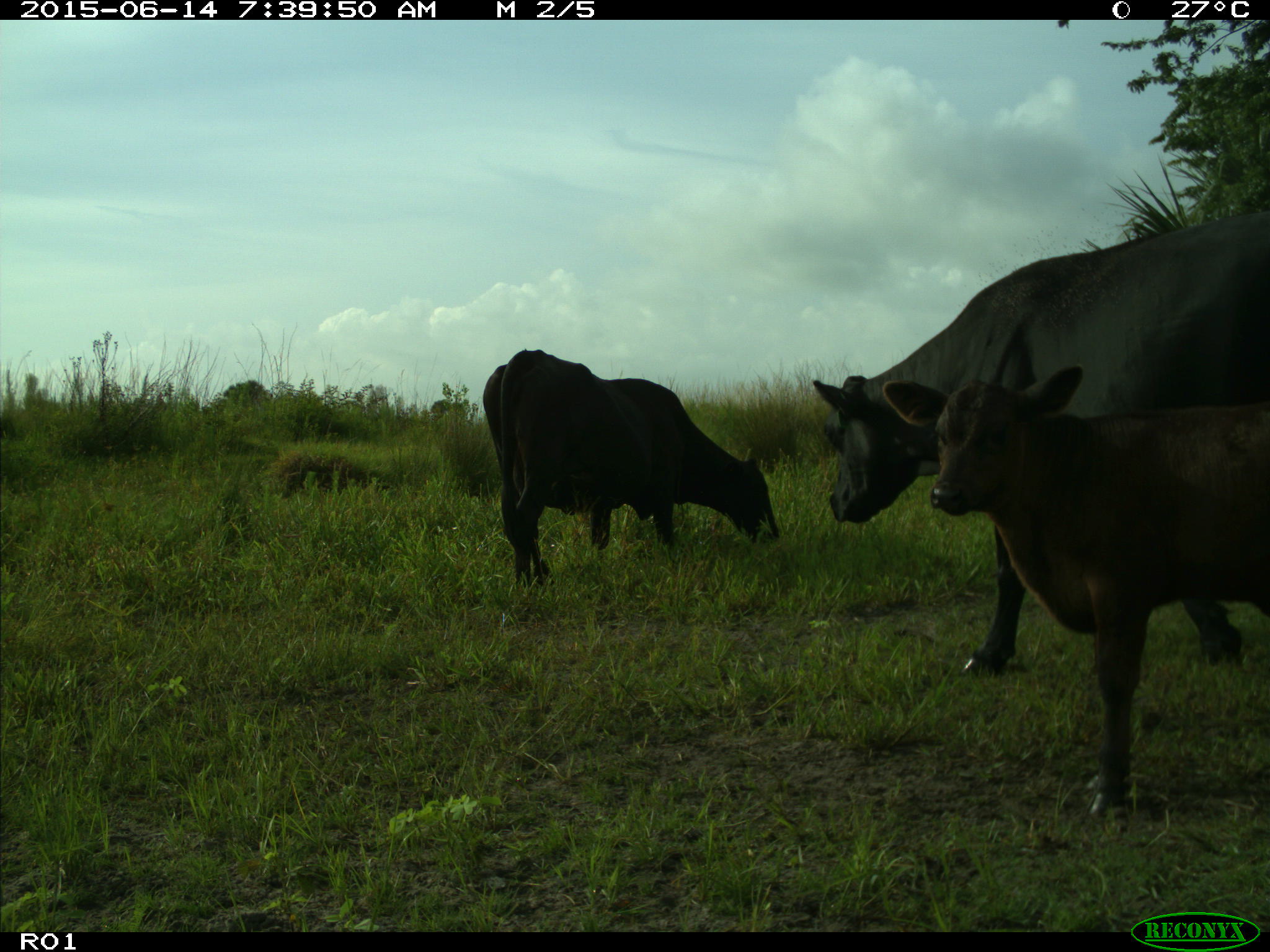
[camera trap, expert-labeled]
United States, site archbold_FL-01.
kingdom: Animalia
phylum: Chordata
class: Mammalia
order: Artiodactyla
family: Bovidae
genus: Bos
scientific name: Bos taurus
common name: domestic cow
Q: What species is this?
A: Bos taurus (domestic cow).